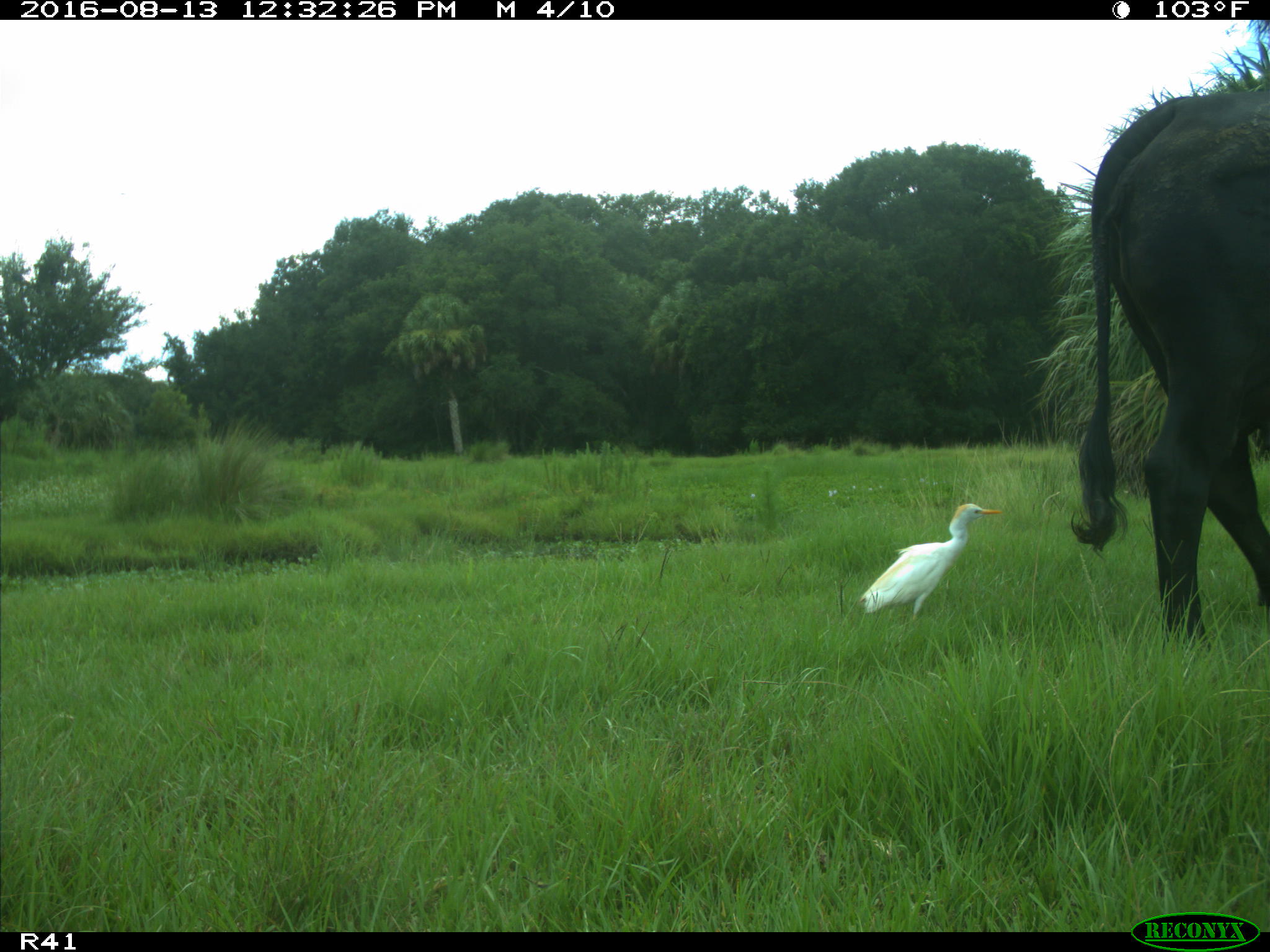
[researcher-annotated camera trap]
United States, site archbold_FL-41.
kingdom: Animalia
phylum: Chordata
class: Mammalia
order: Artiodactyla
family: Bovidae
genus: Bos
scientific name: Bos taurus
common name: domestic cow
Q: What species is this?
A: Bos taurus (domestic cow).